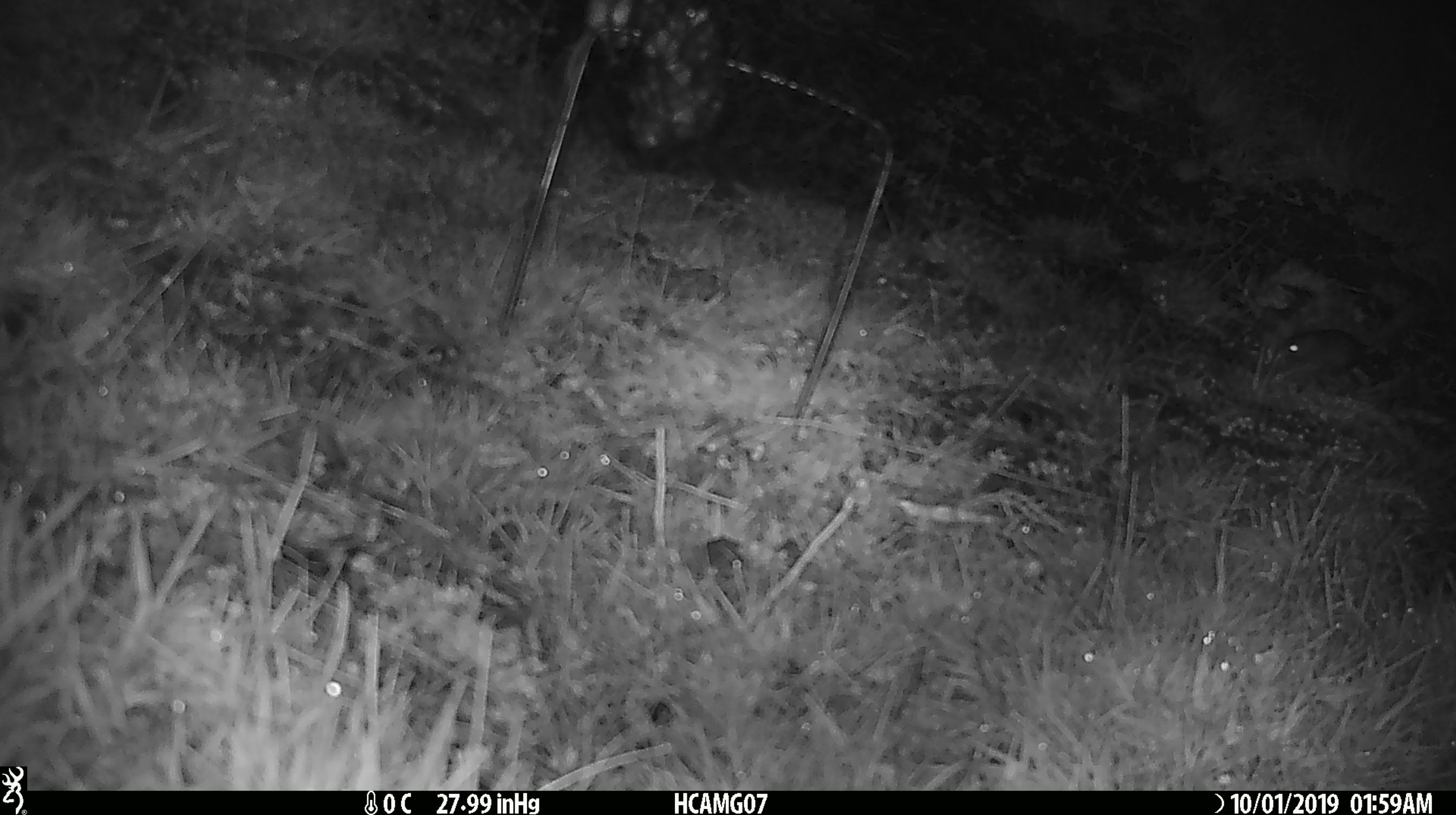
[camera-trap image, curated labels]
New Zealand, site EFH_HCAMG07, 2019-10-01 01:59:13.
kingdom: Animalia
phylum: Chordata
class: Mammalia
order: Rodentia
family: Muridae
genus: Mus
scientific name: Mus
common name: mouse